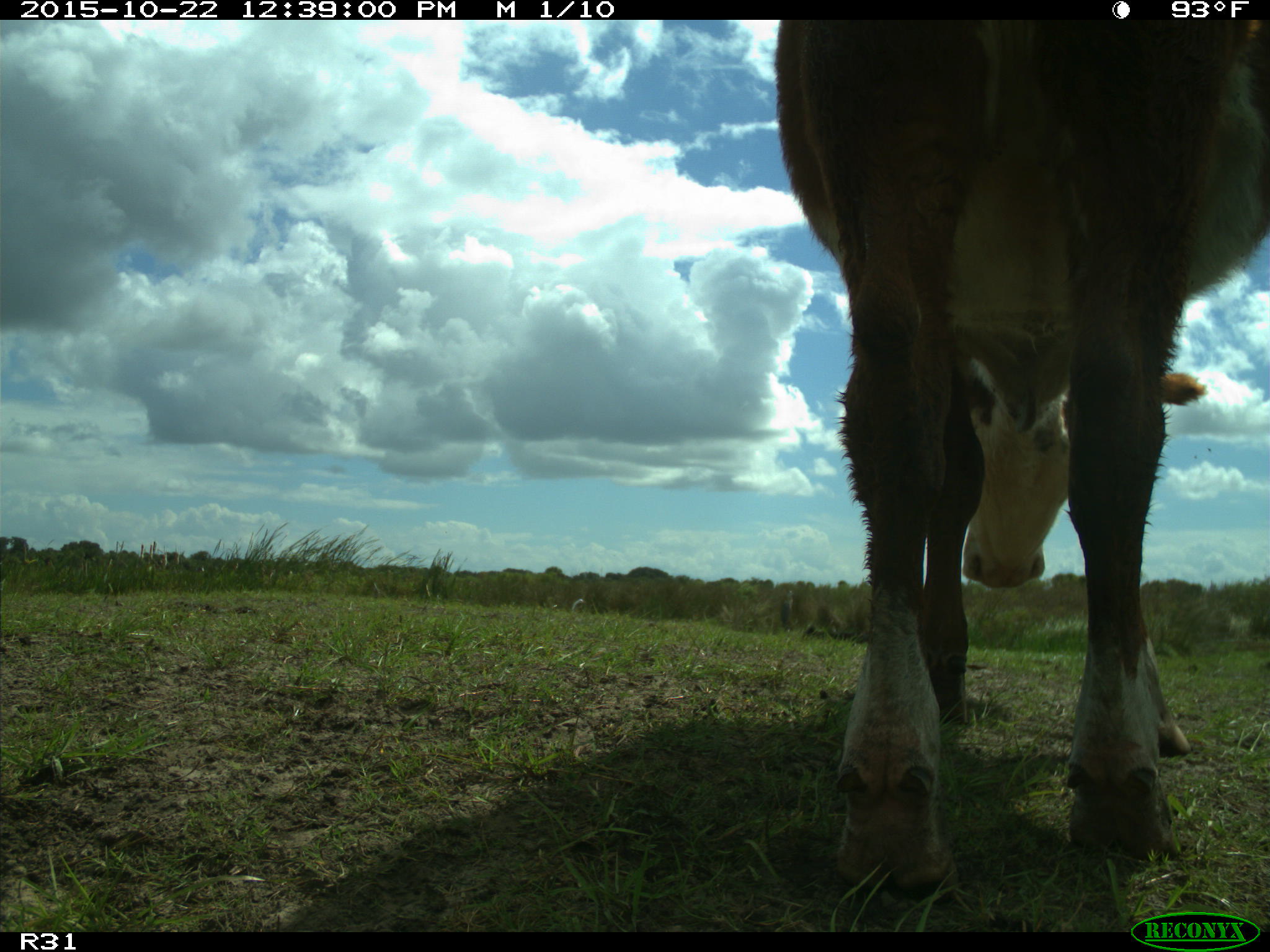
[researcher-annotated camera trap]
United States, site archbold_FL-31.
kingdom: Animalia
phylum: Chordata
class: Mammalia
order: Artiodactyla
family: Bovidae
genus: Bos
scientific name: Bos taurus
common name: domestic cow